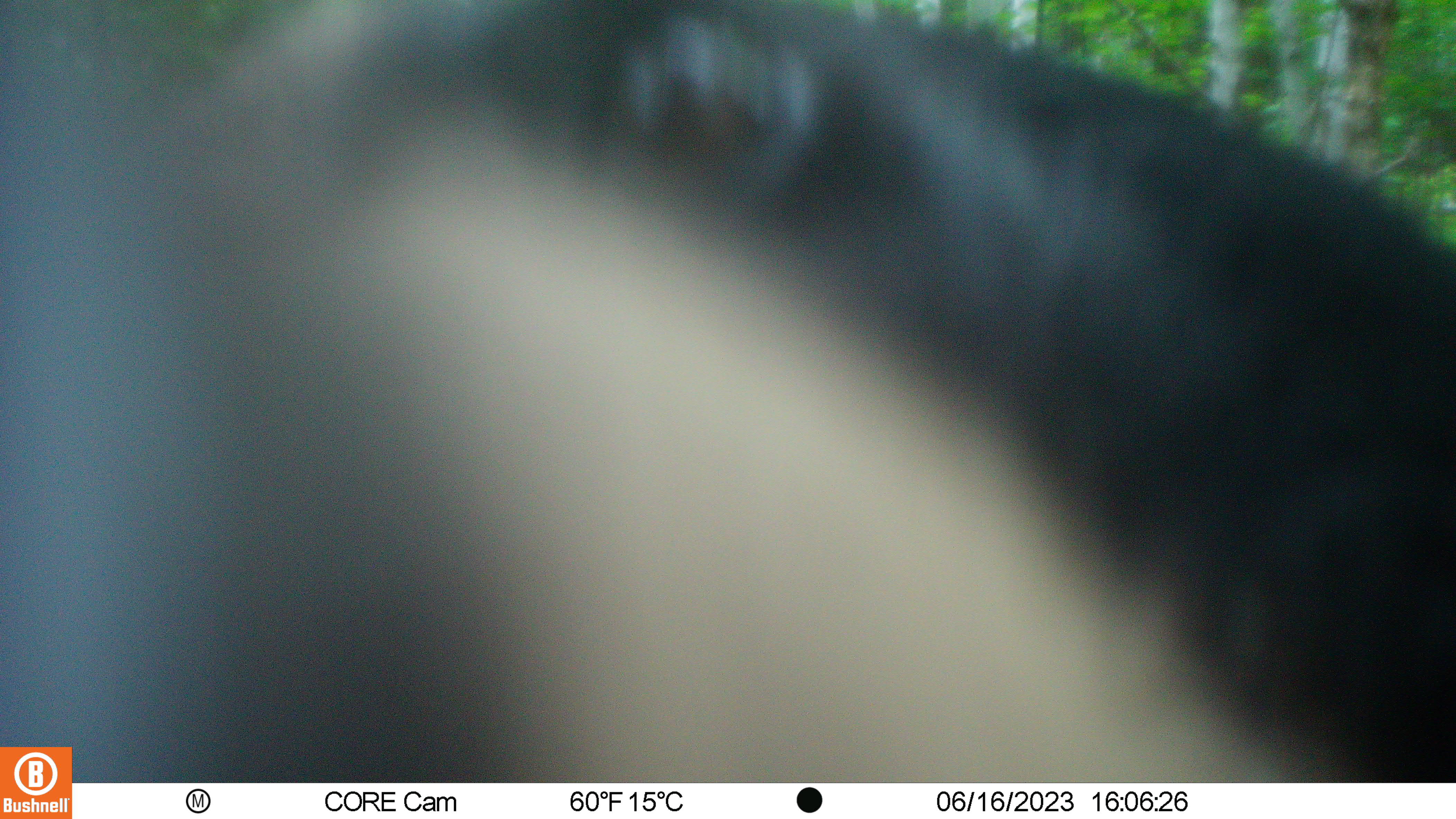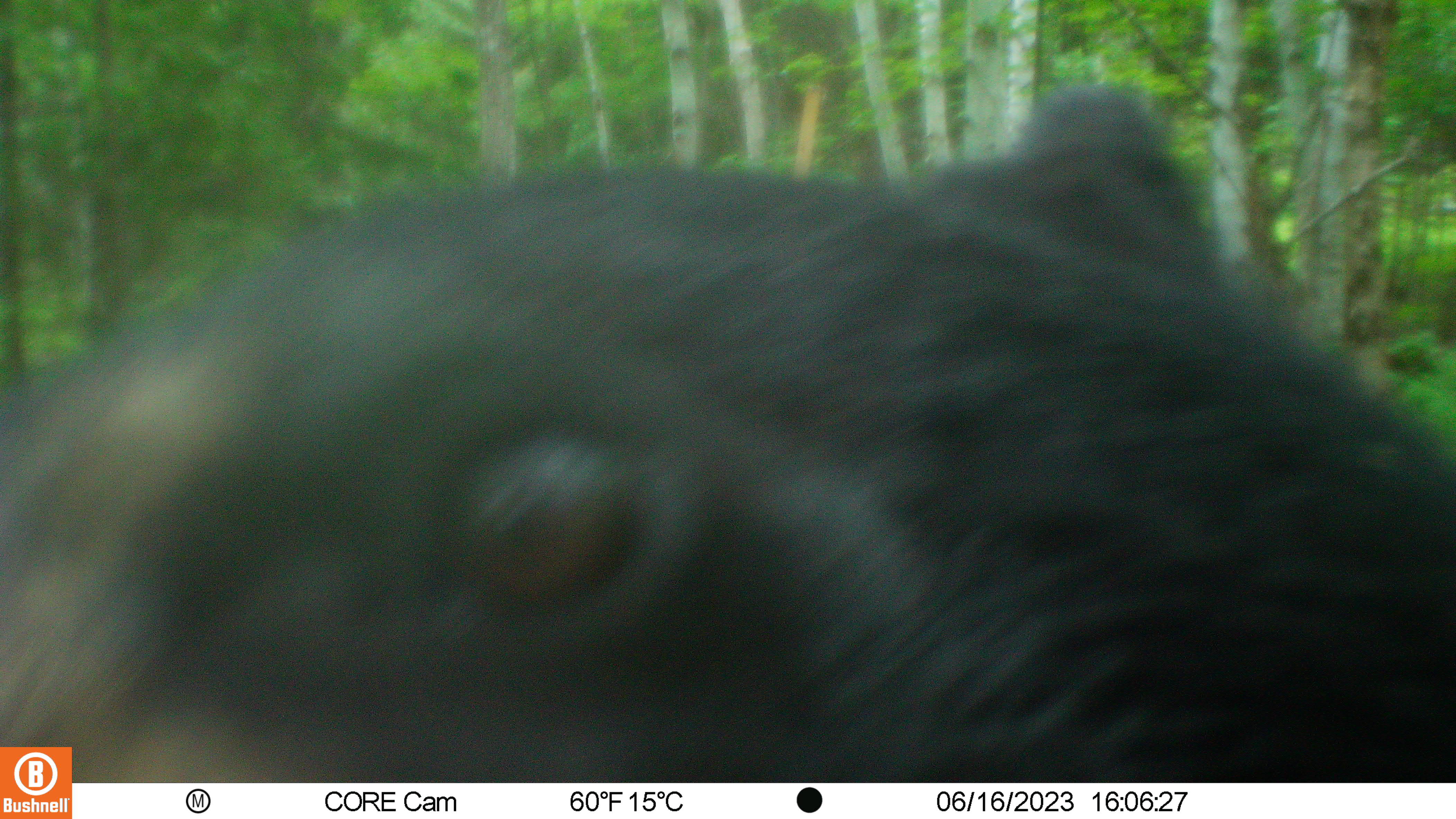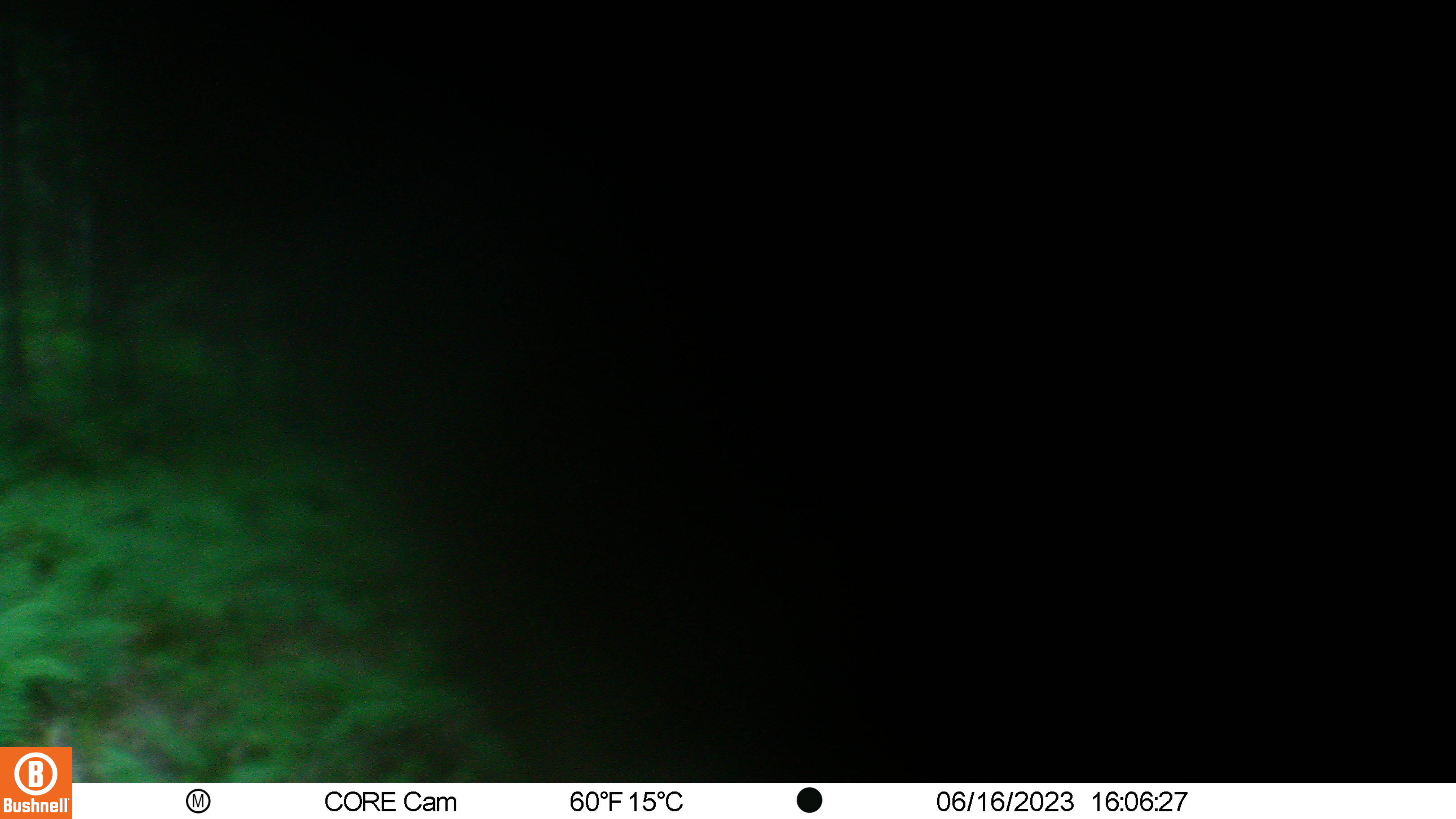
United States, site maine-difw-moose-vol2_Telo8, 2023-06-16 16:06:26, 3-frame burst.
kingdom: Animalia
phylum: Chordata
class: Mammalia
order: Carnivora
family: Ursidae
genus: Ursus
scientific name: Ursus americanus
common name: black bear